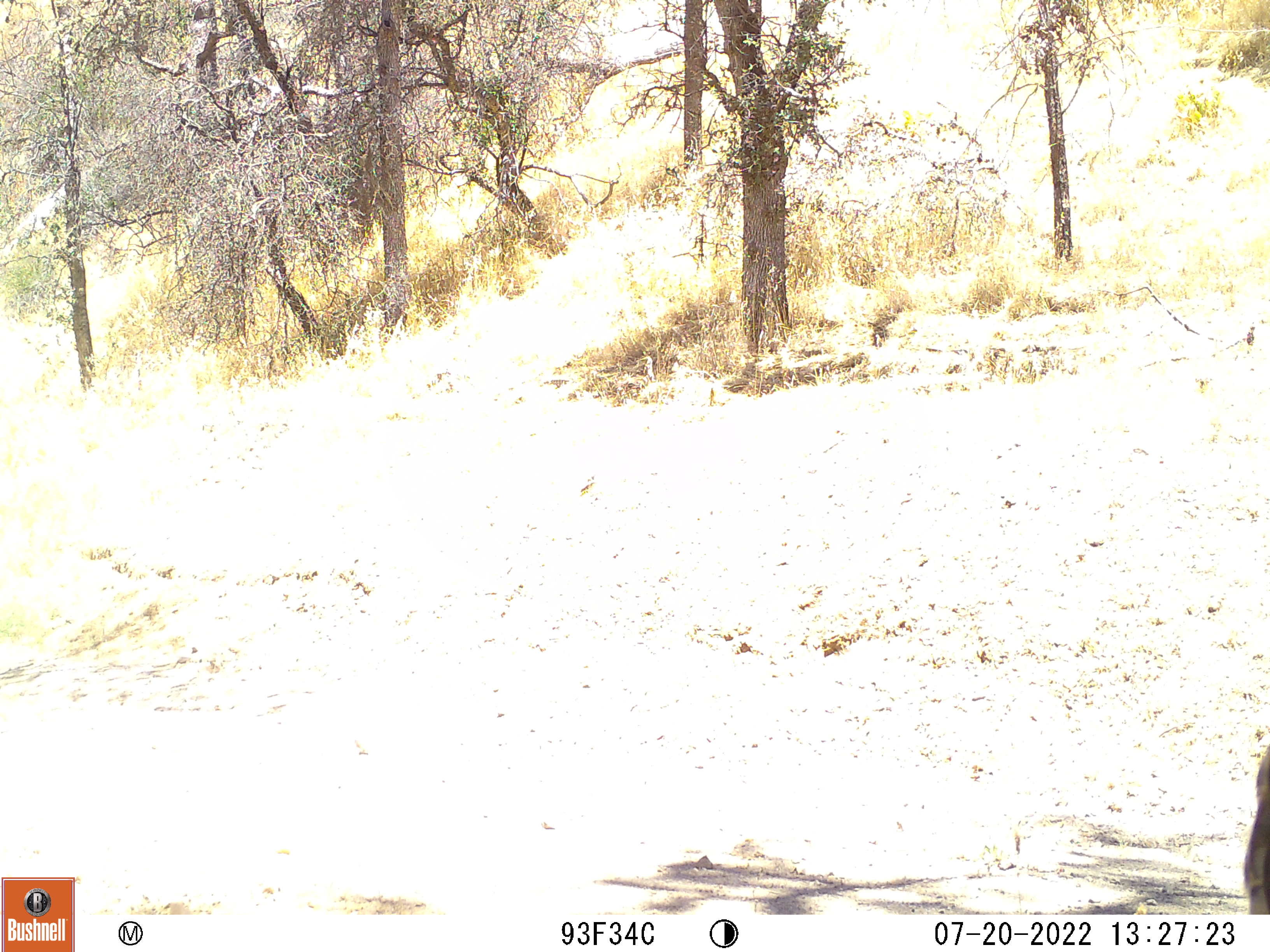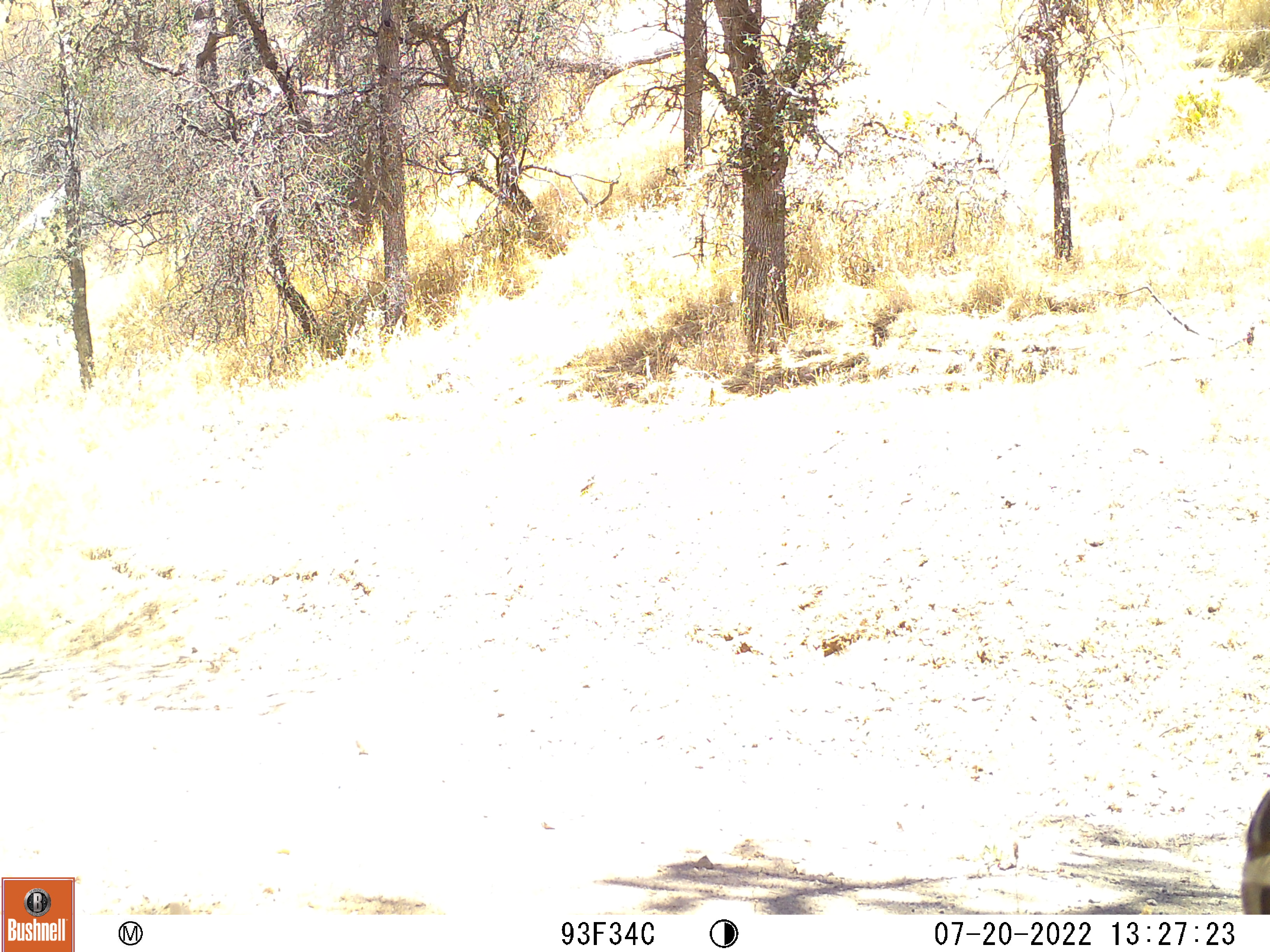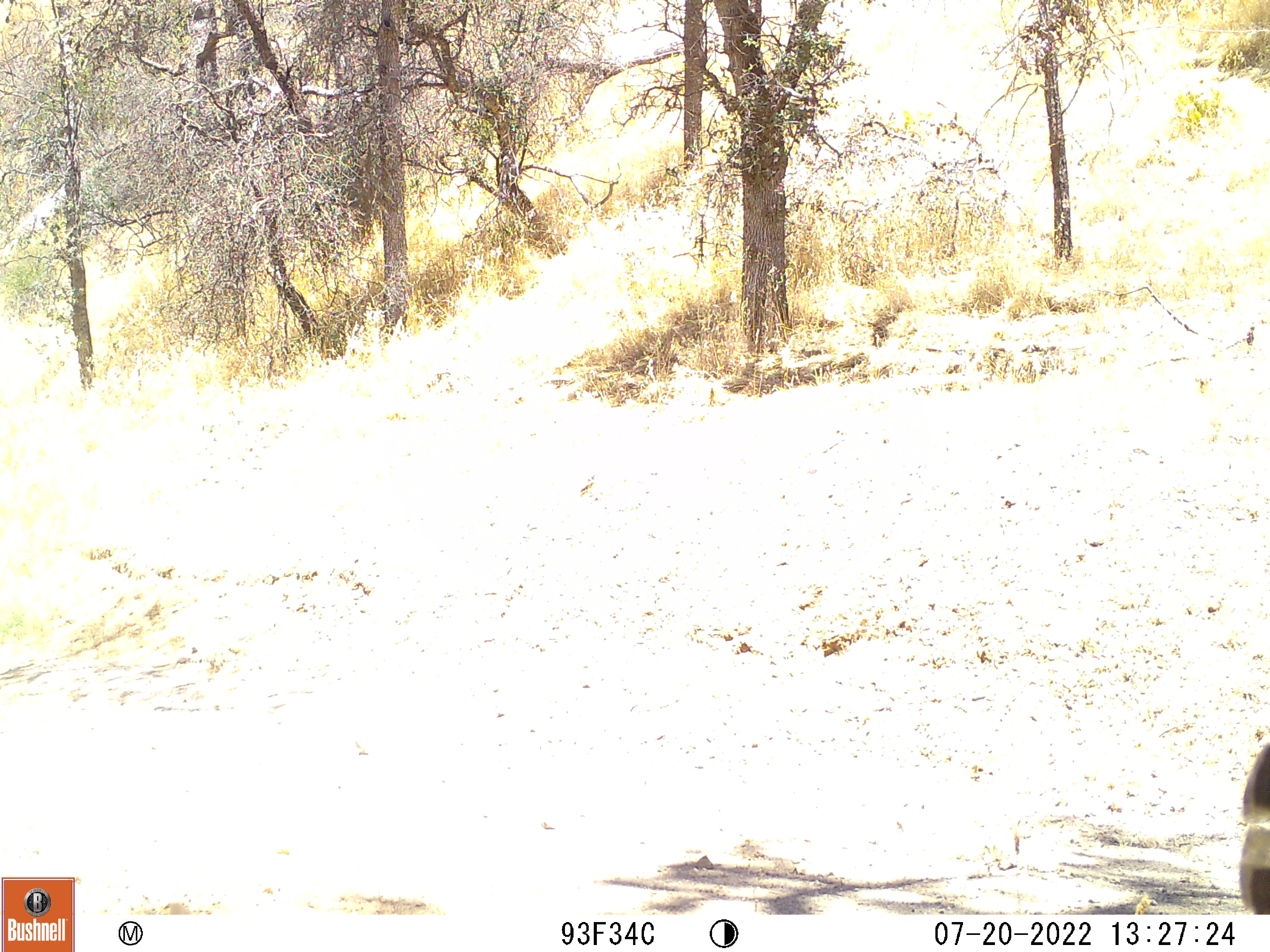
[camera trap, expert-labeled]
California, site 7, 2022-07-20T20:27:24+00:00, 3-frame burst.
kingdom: Animalia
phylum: Chordata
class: Aves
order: Galliformes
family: Phasianidae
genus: Meleagris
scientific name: Meleagris gallopavo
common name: turkey